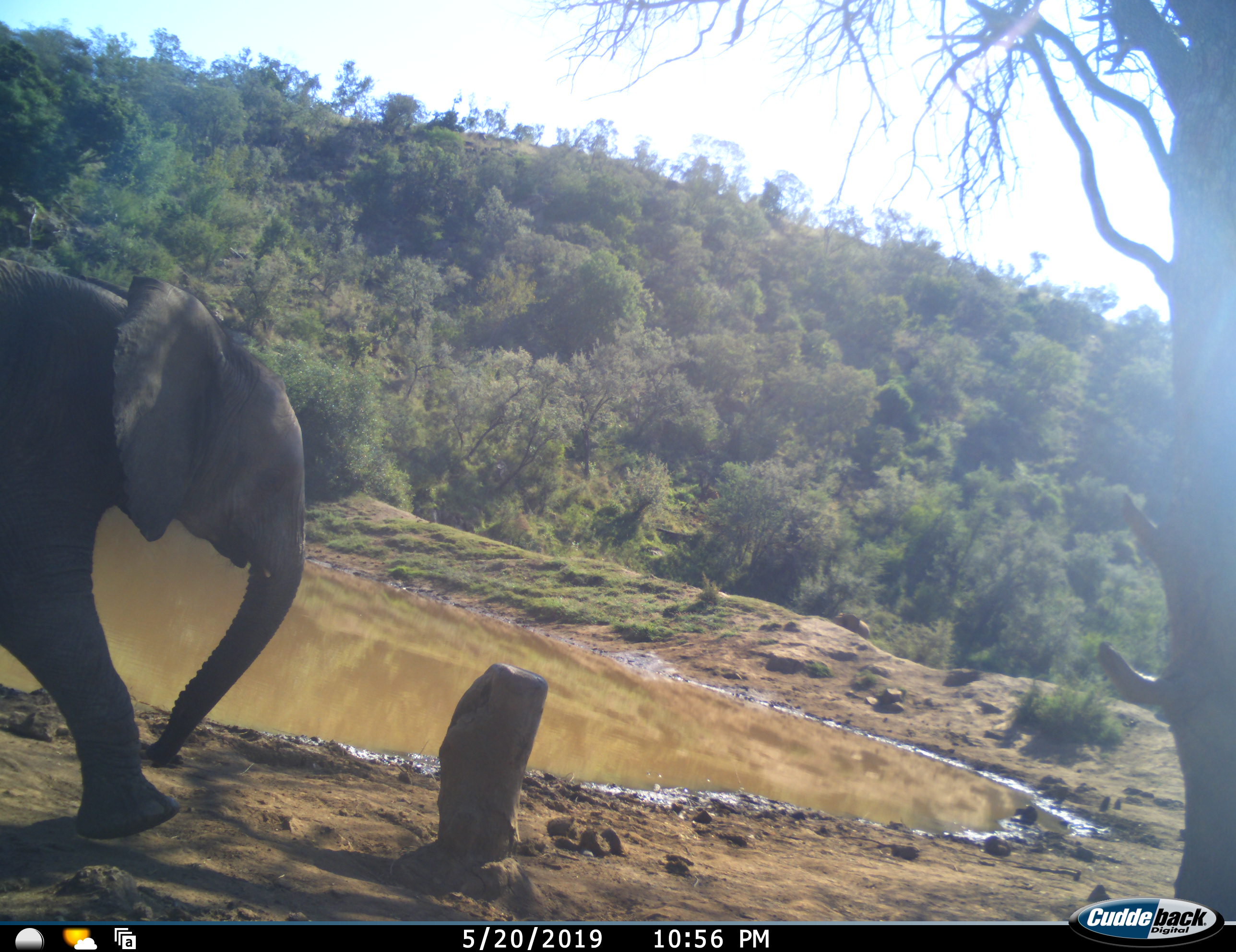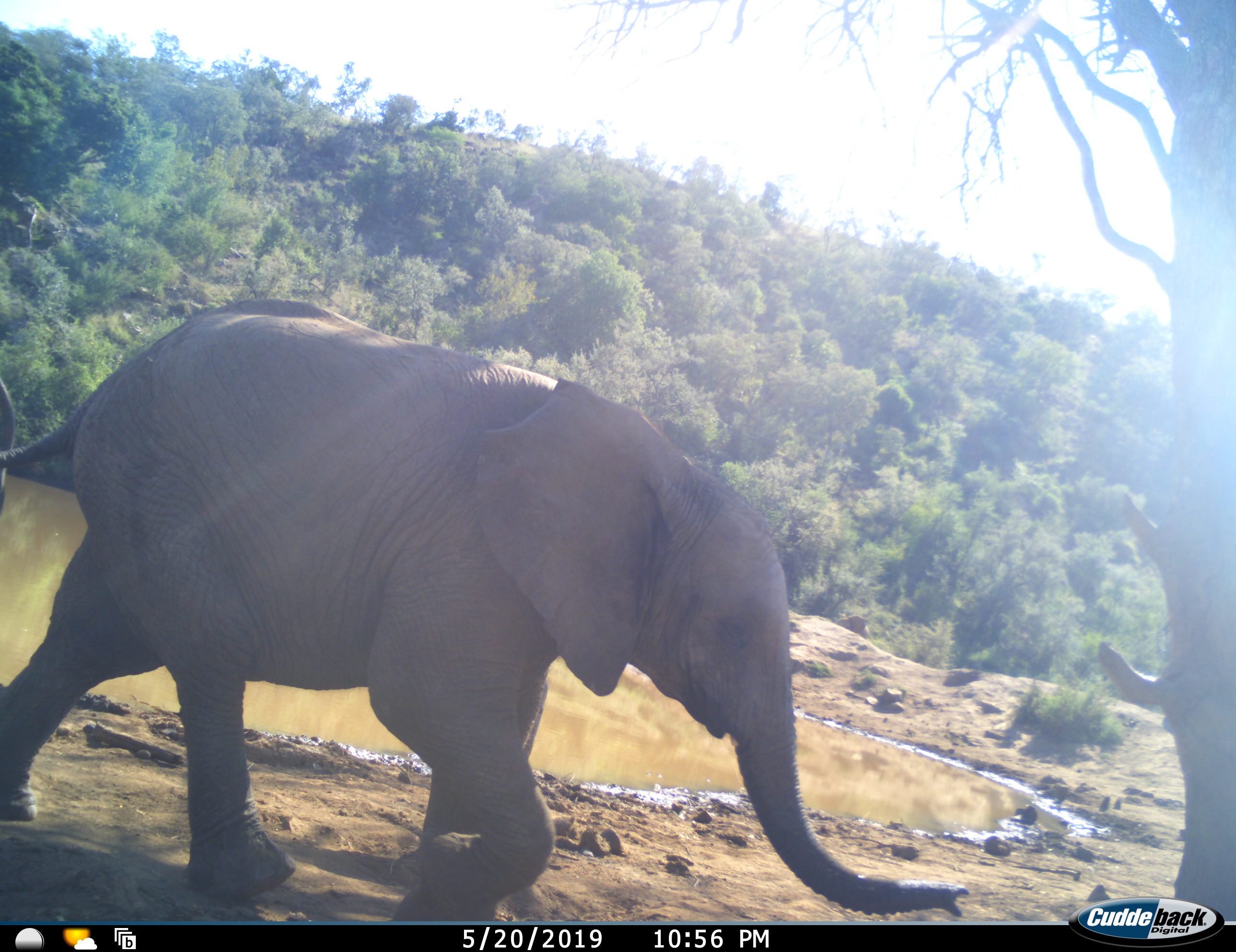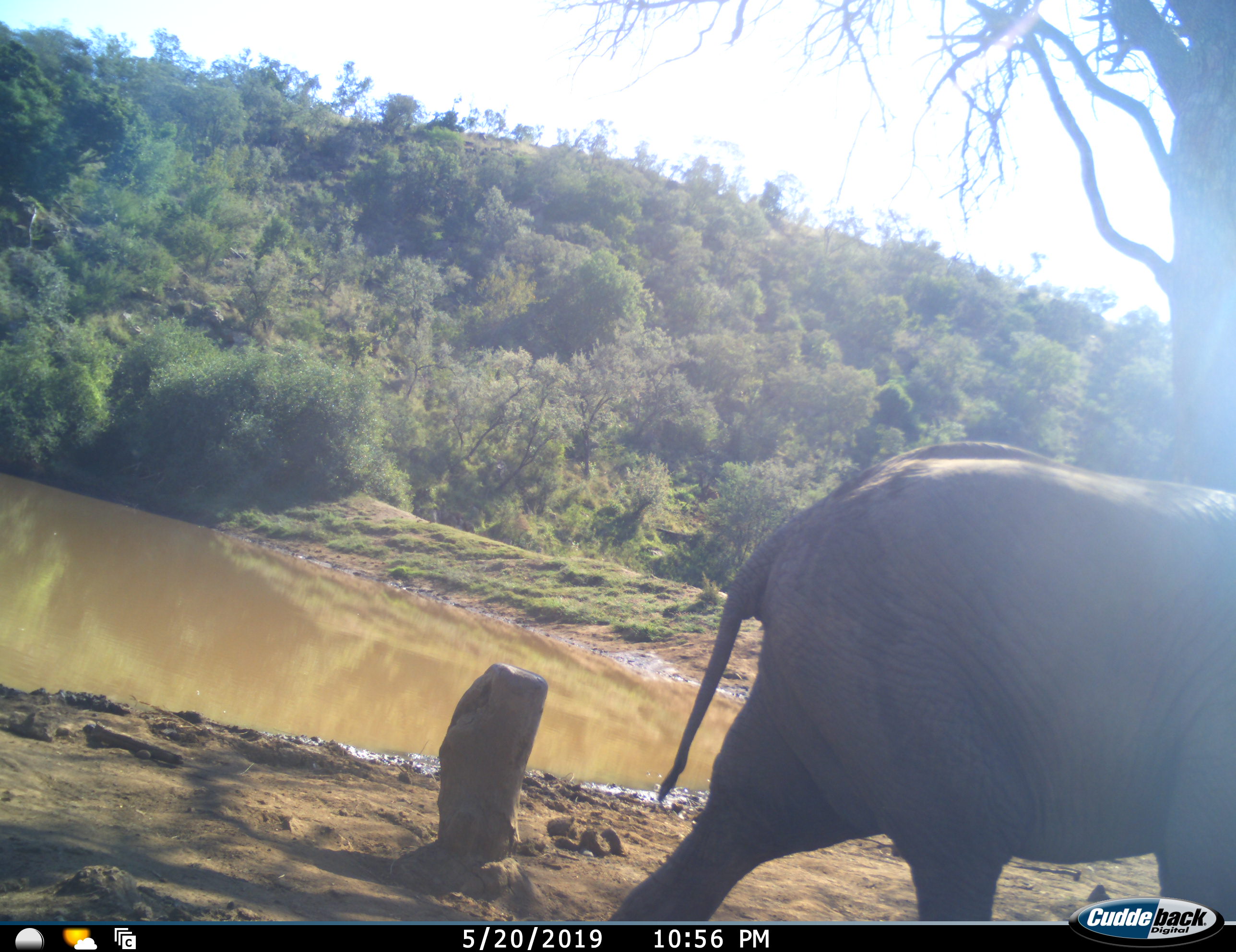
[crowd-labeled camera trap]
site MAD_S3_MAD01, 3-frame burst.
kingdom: Animalia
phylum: Chordata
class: Mammalia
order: Proboscidea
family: Elephantidae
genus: Loxodonta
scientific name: Loxodonta africana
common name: african bush elephant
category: elephant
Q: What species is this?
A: Elephant (african bush elephant) (Loxodonta africana).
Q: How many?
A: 1.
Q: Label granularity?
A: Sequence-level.